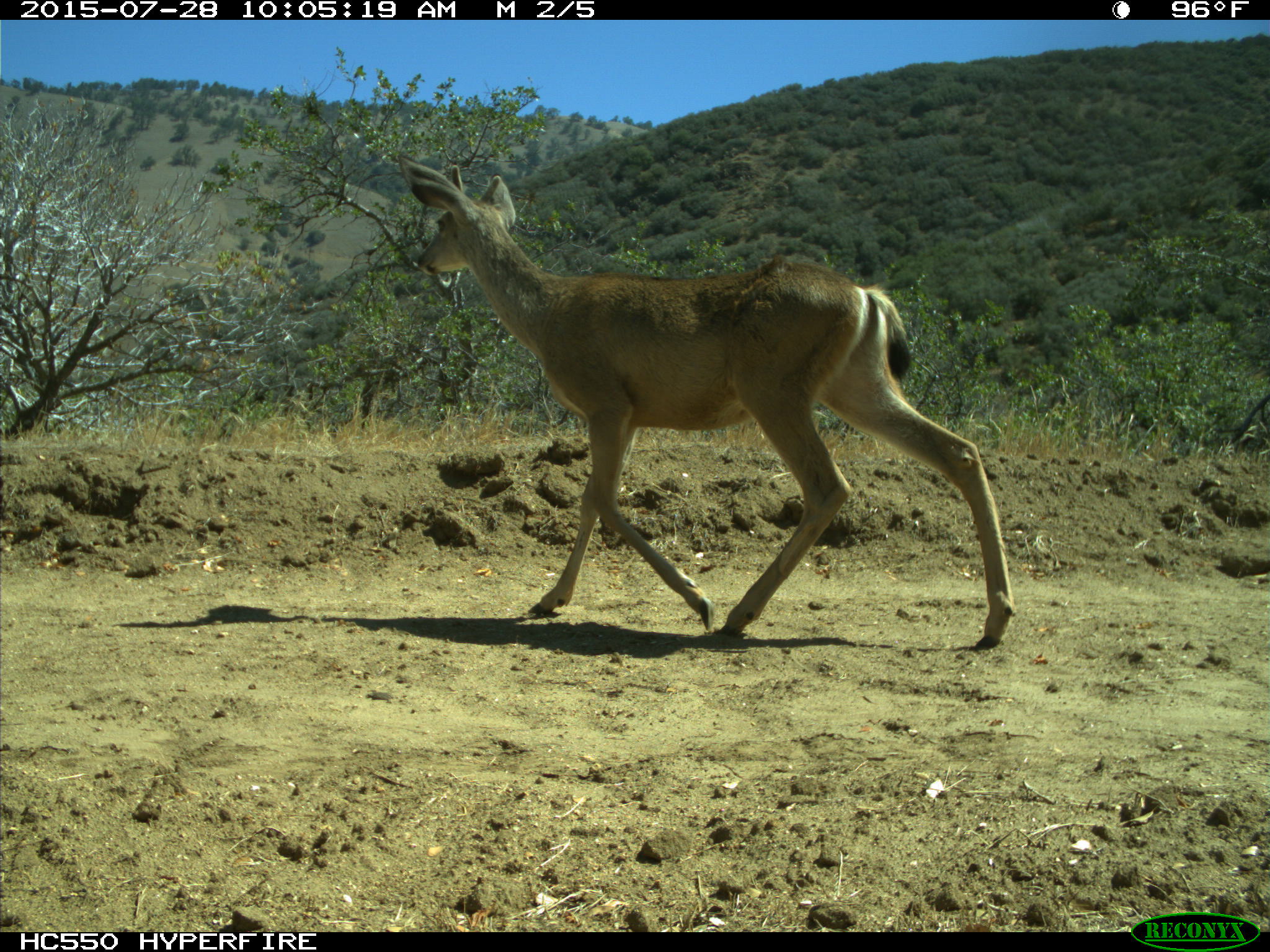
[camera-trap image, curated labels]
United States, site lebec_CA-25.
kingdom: Animalia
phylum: Chordata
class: Mammalia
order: Artiodactyla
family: Cervidae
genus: Odocoileus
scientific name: Odocoileus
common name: deer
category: unidentified deer